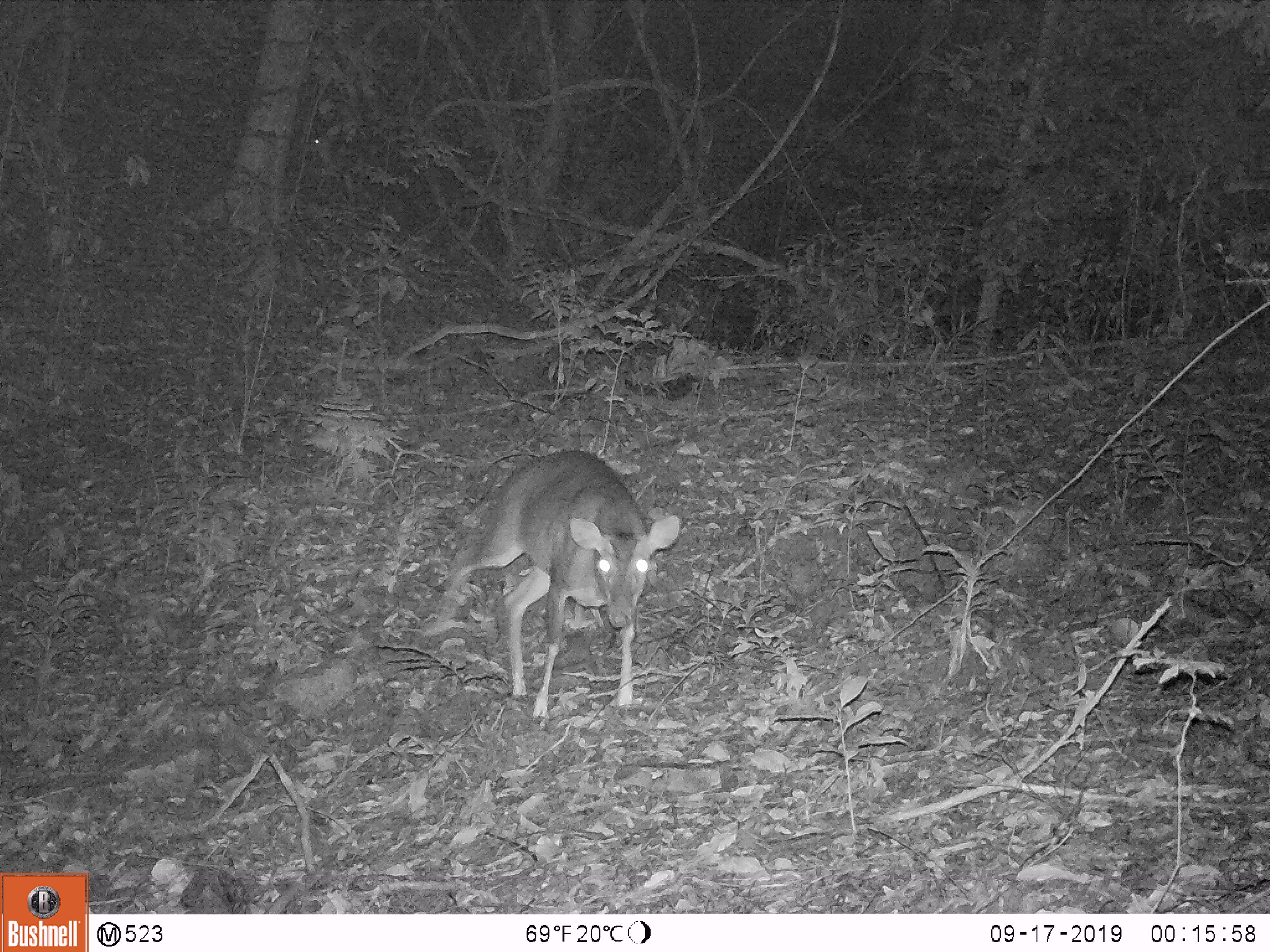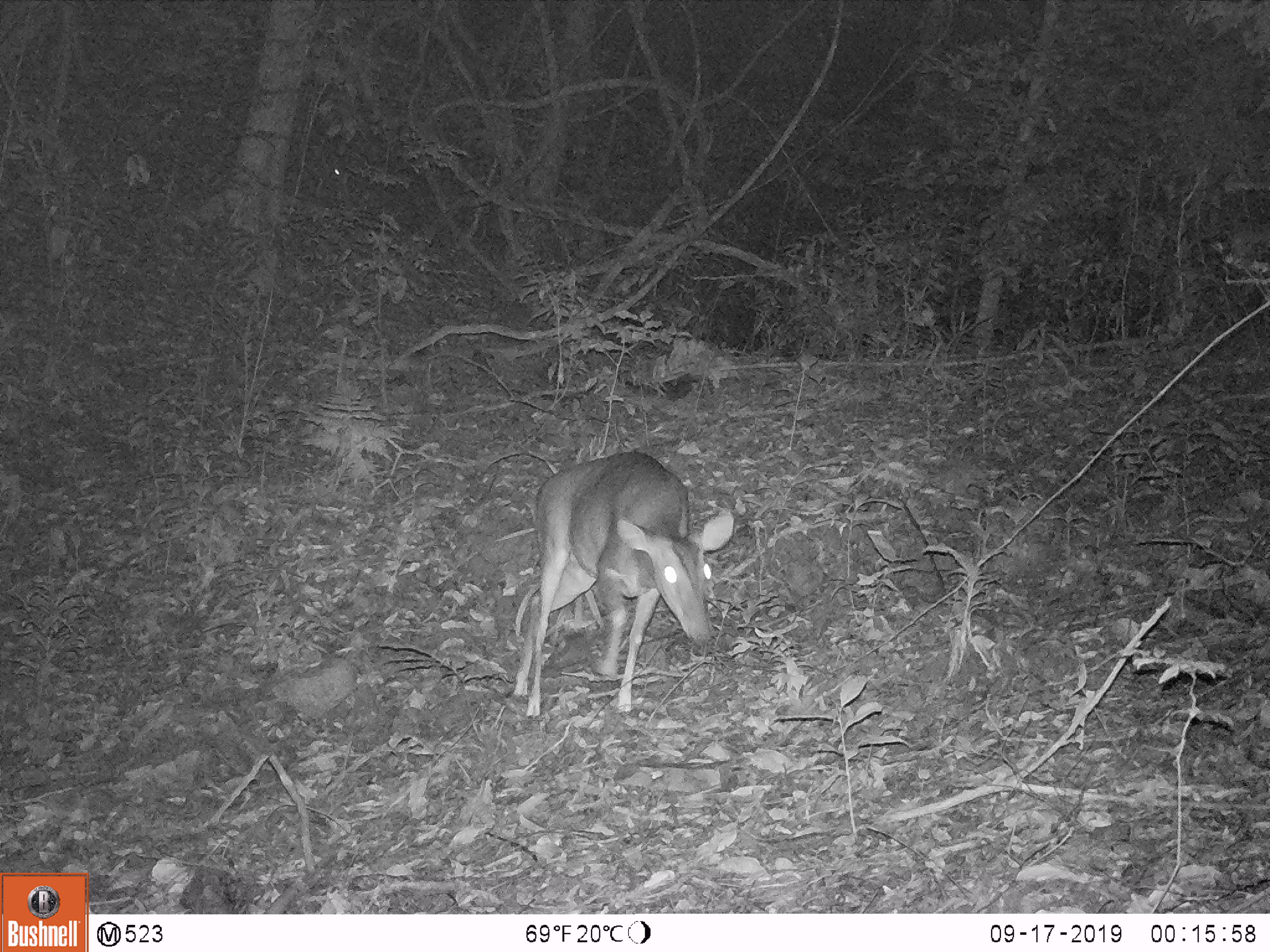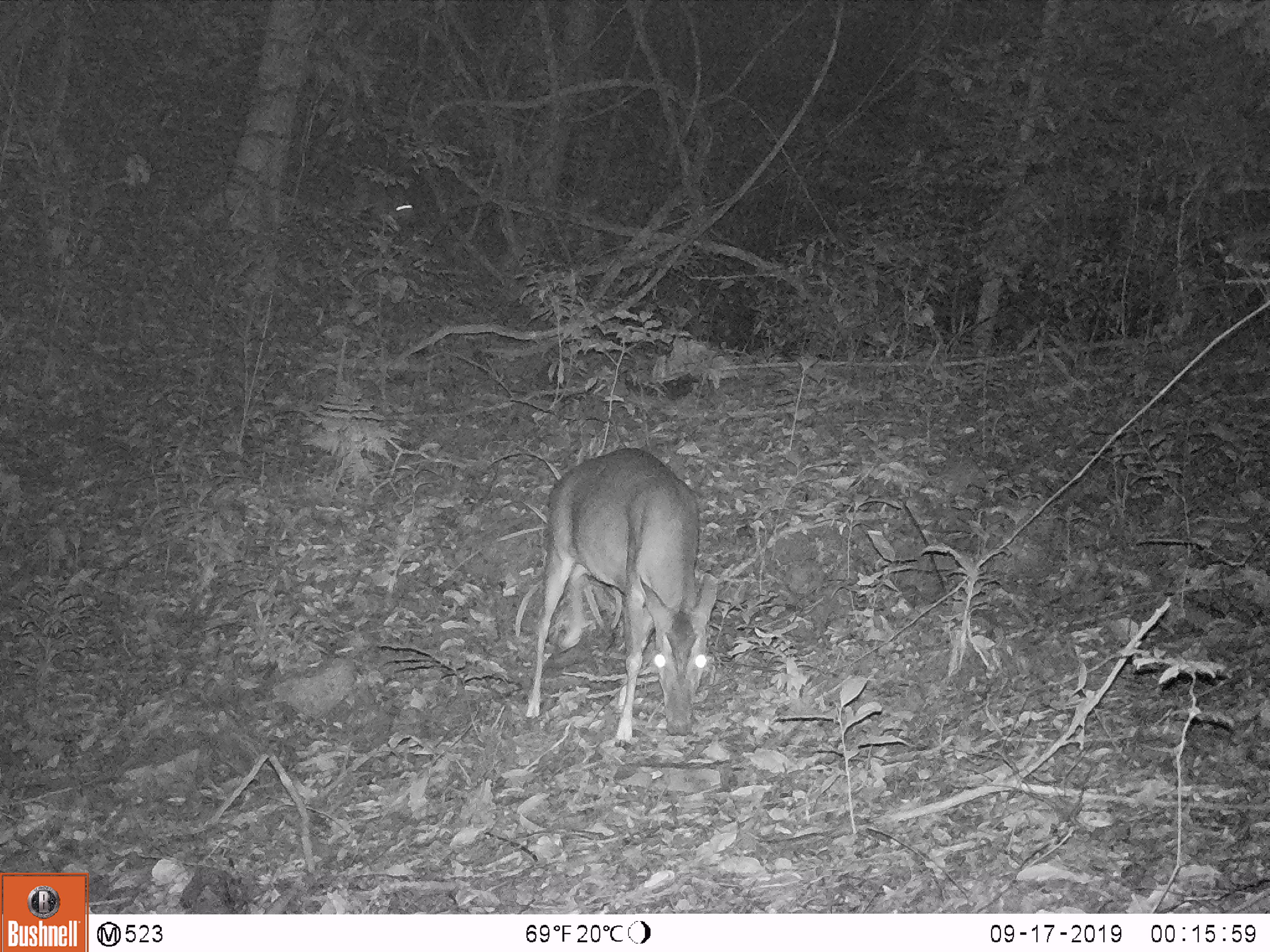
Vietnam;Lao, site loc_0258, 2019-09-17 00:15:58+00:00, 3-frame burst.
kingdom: Animalia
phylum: Chordata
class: Mammalia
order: Artiodactyla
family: Cervidae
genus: Muntiacus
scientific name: Muntiacus vuquangensis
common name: large-antlered muntjac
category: large antlered muntjac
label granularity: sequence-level